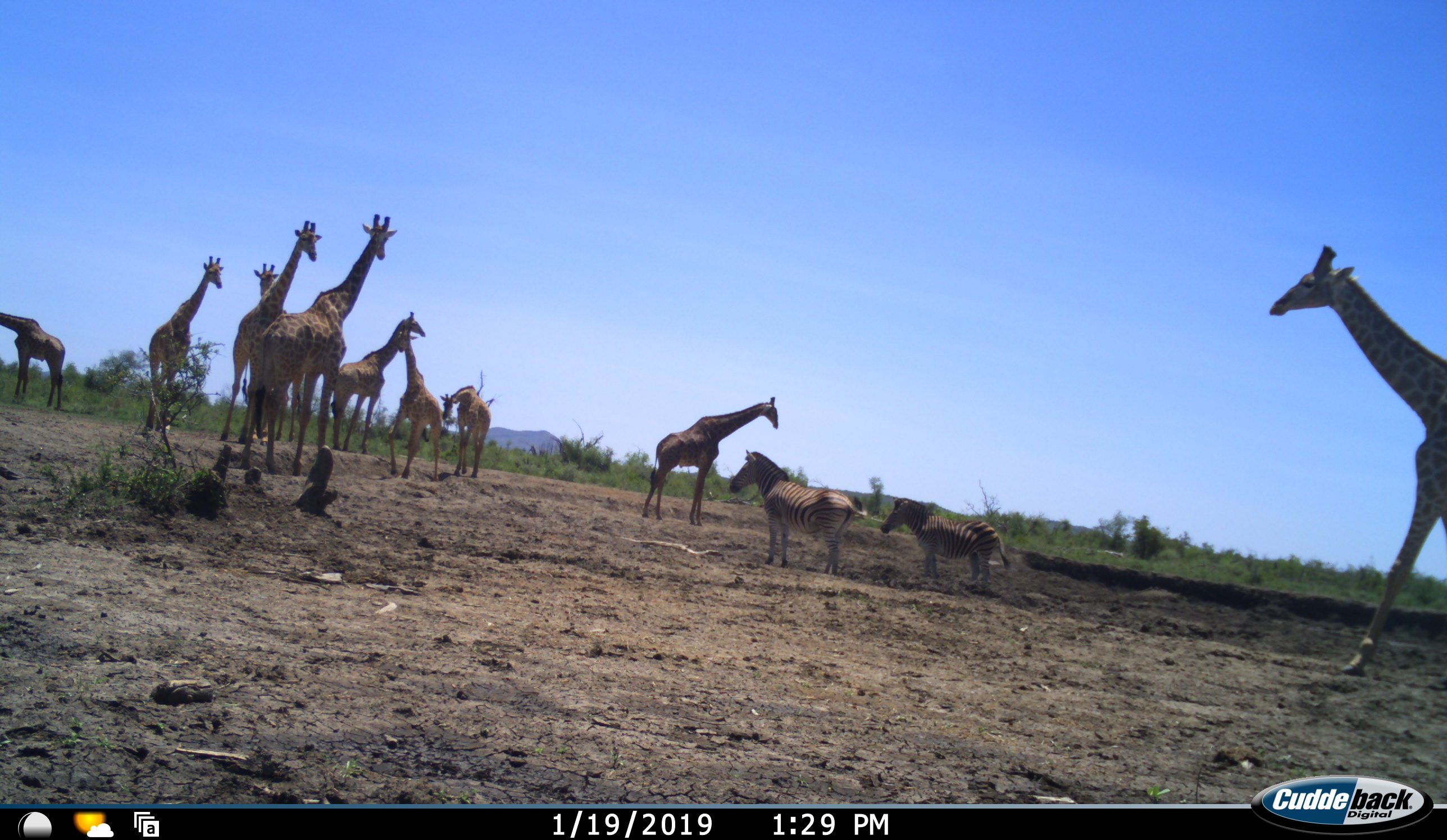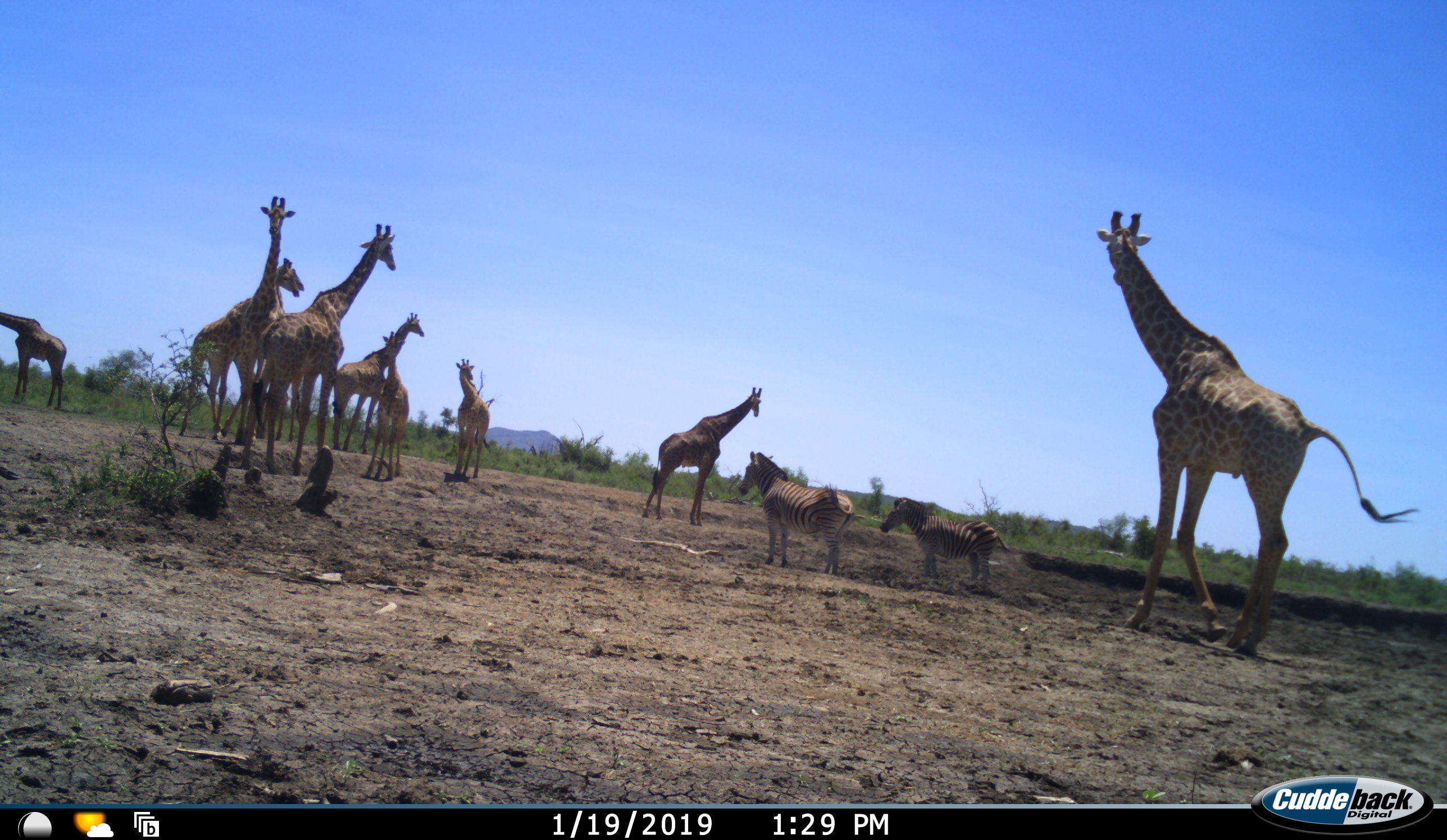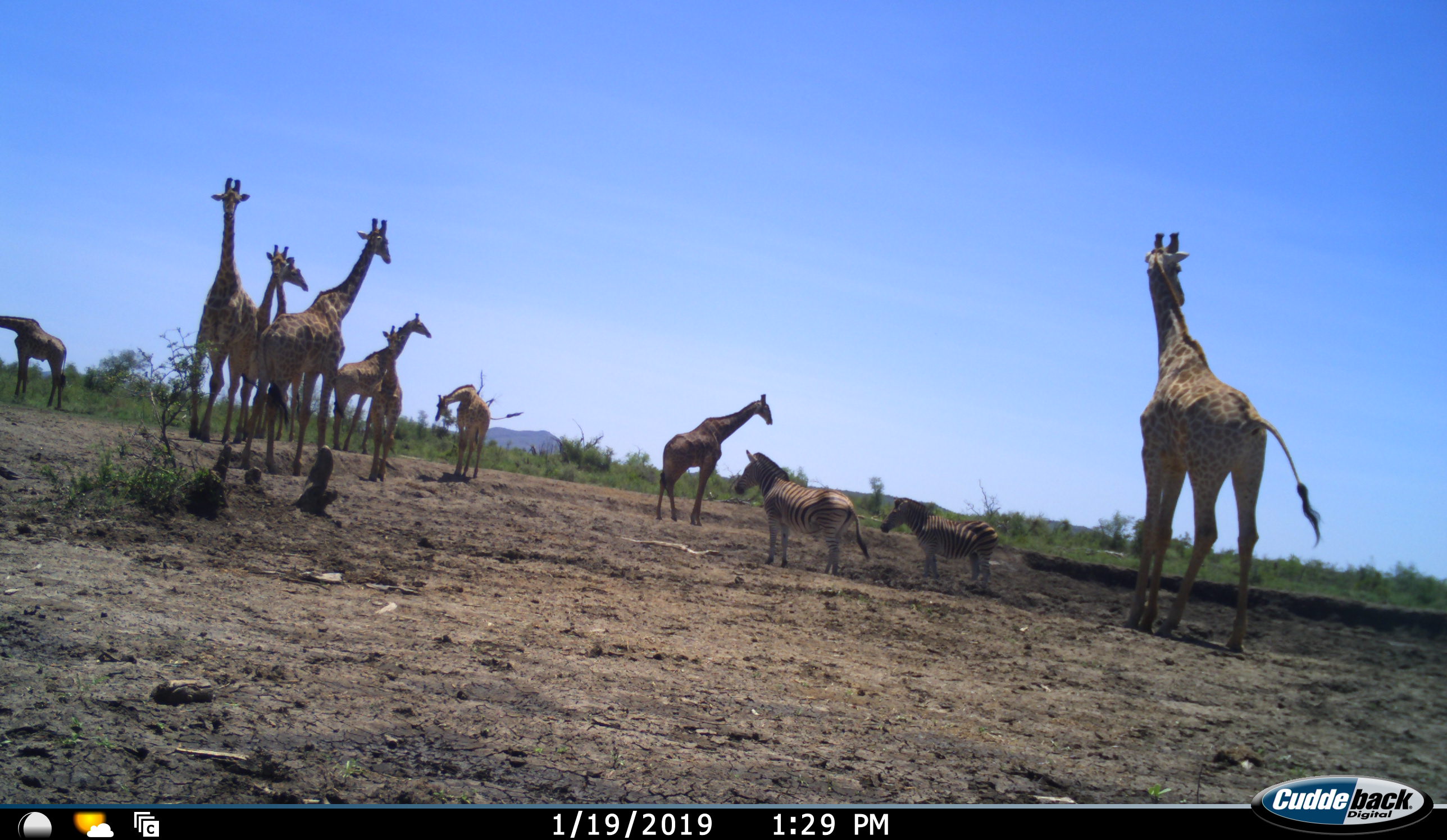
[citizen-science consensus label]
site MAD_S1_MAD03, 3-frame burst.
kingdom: Animalia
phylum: Chordata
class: Mammalia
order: Artiodactyla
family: Giraffidae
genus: Giraffa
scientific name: Giraffa camelopardalis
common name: giraffe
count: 10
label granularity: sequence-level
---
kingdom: Animalia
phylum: Chordata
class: Mammalia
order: Perissodactyla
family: Equidae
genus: Equus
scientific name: Equus quagga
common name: plains zebra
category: zebraplains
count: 2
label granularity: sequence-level